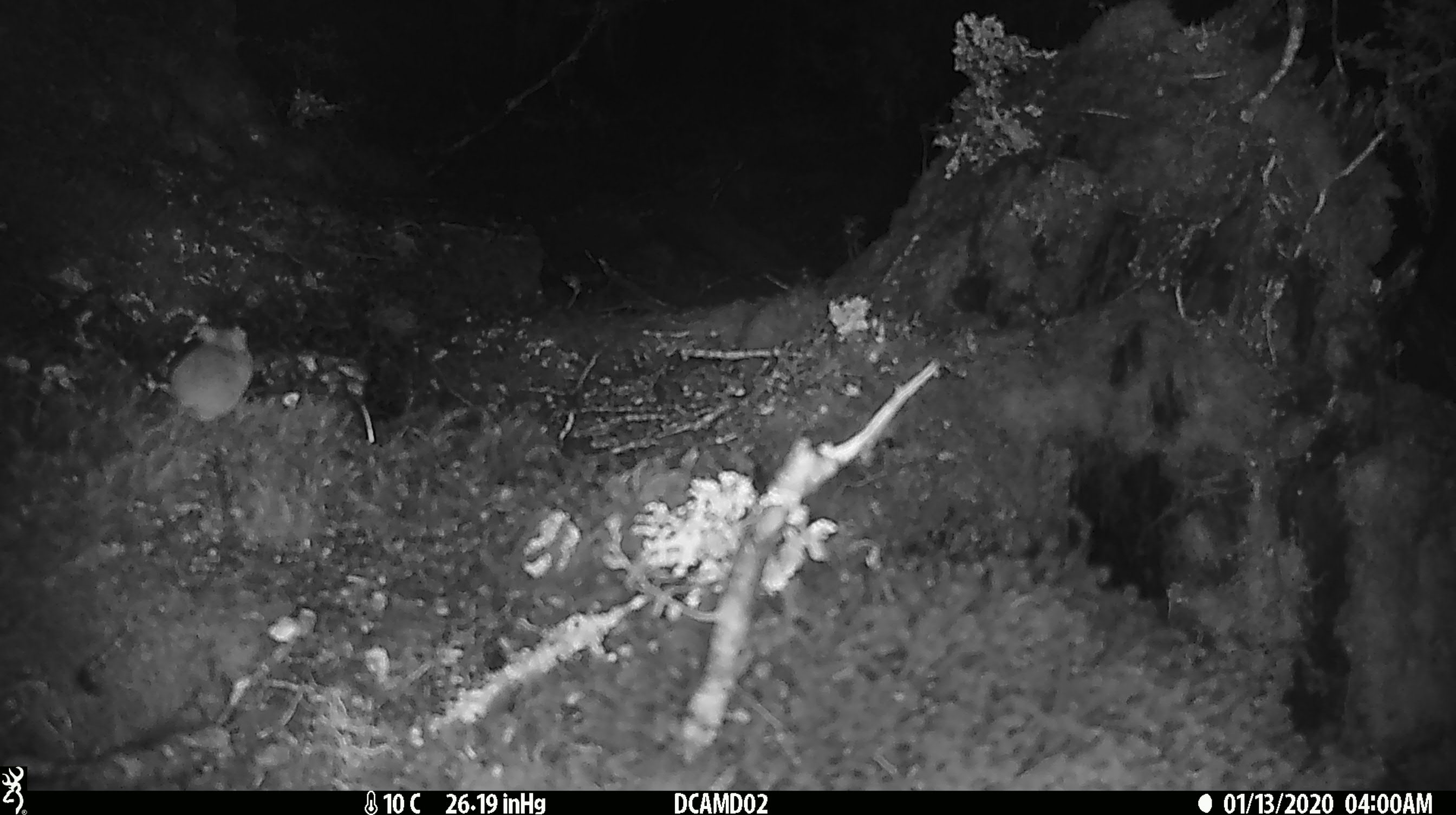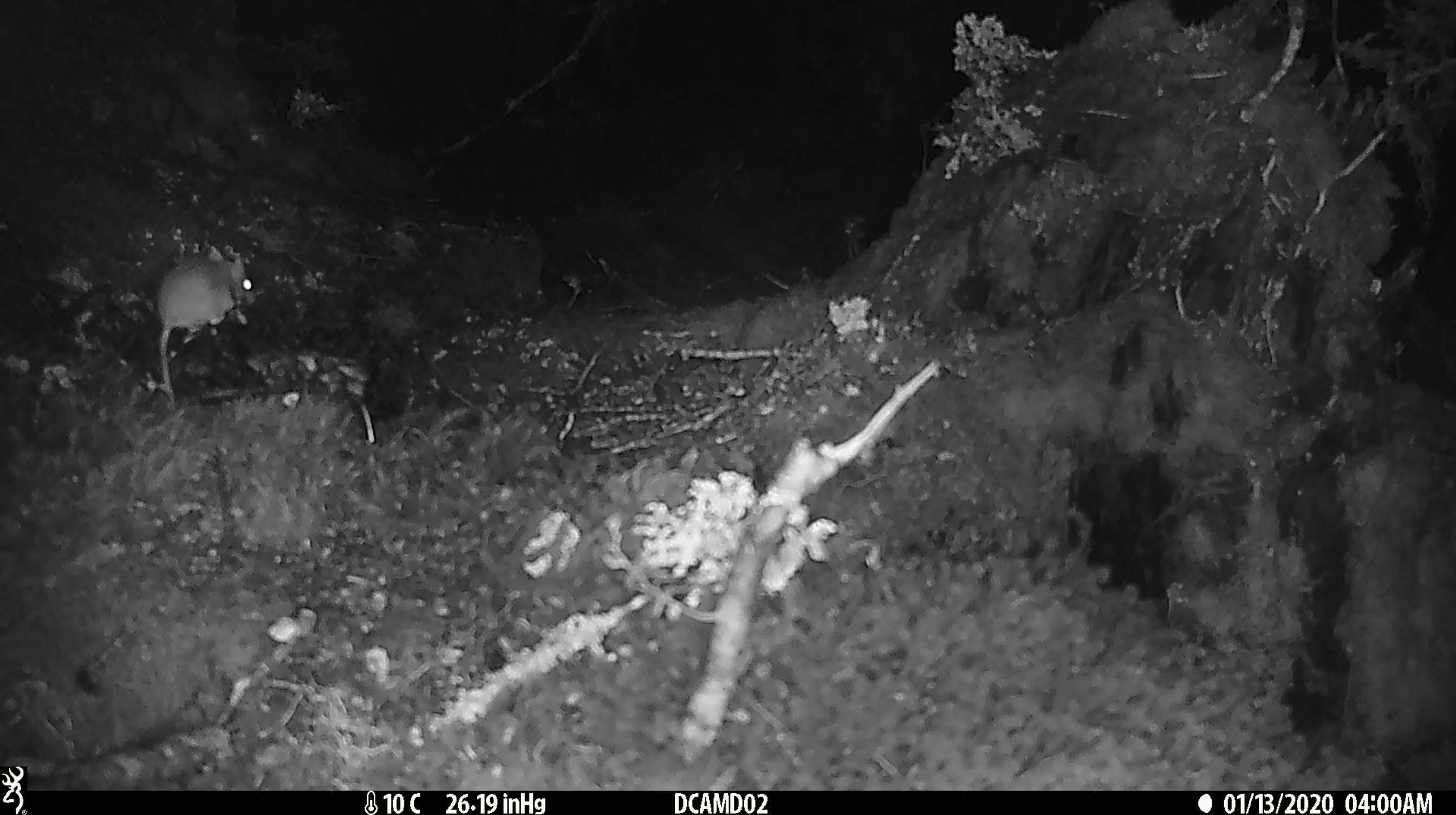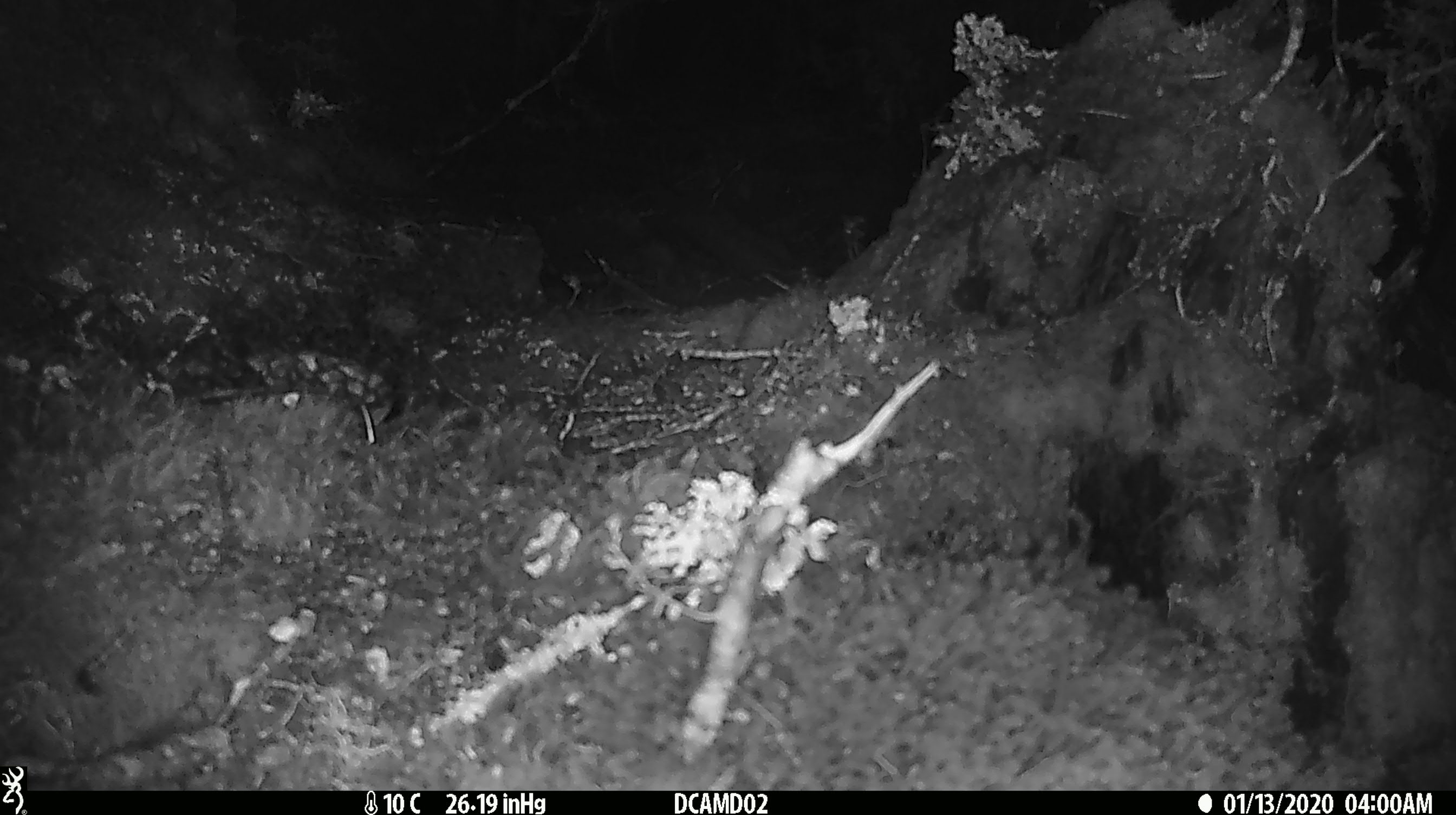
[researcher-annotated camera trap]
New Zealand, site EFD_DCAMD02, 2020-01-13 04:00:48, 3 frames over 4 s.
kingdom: Animalia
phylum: Chordata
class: Mammalia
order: Rodentia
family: Muridae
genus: Mus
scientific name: Mus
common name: mouse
Mouse (Mus).